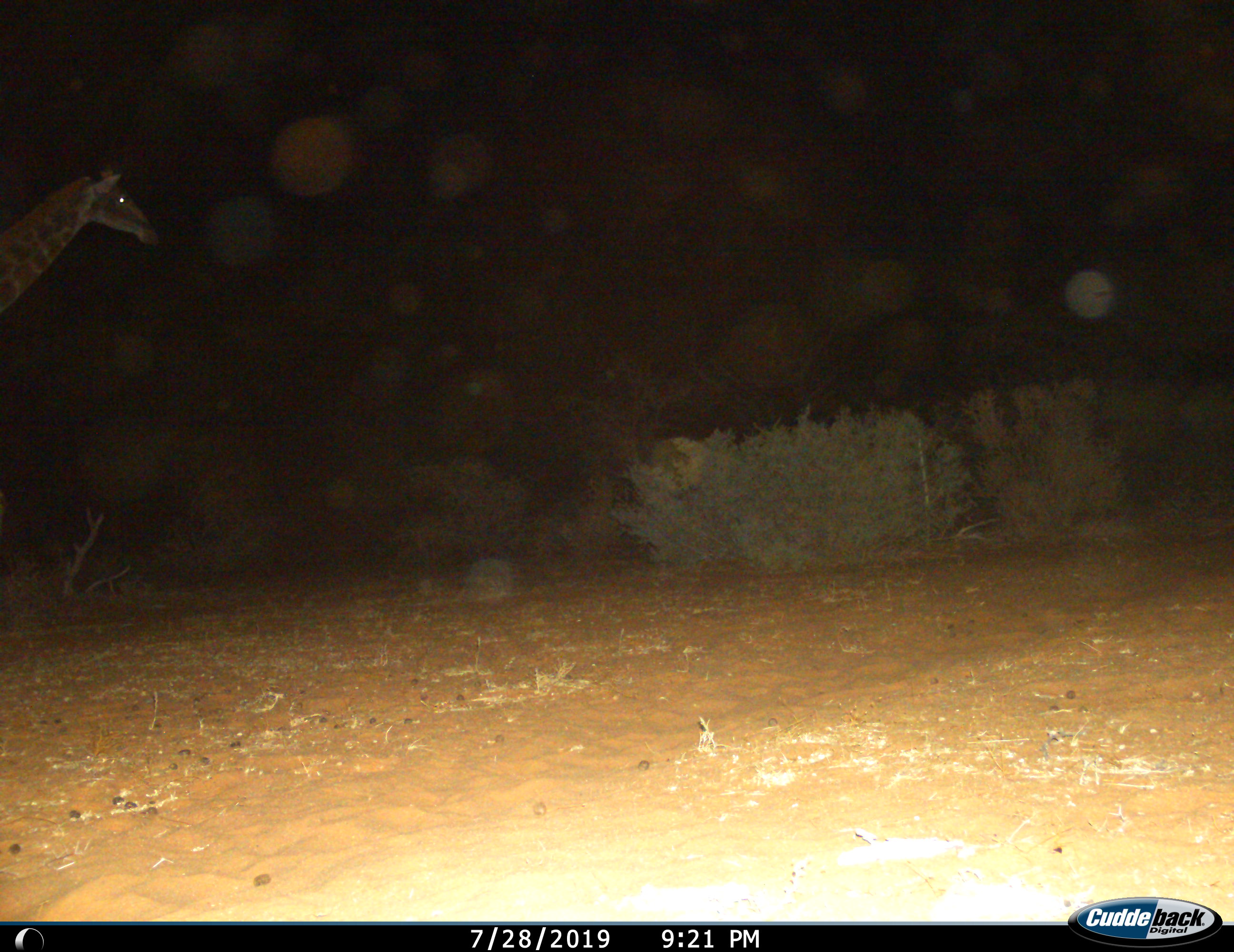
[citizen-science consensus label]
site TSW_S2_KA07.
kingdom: Animalia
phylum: Chordata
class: Mammalia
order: Artiodactyla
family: Giraffidae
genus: Giraffa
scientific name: Giraffa camelopardalis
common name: giraffe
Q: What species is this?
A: Giraffe (Giraffa camelopardalis).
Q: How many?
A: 1.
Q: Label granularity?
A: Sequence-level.